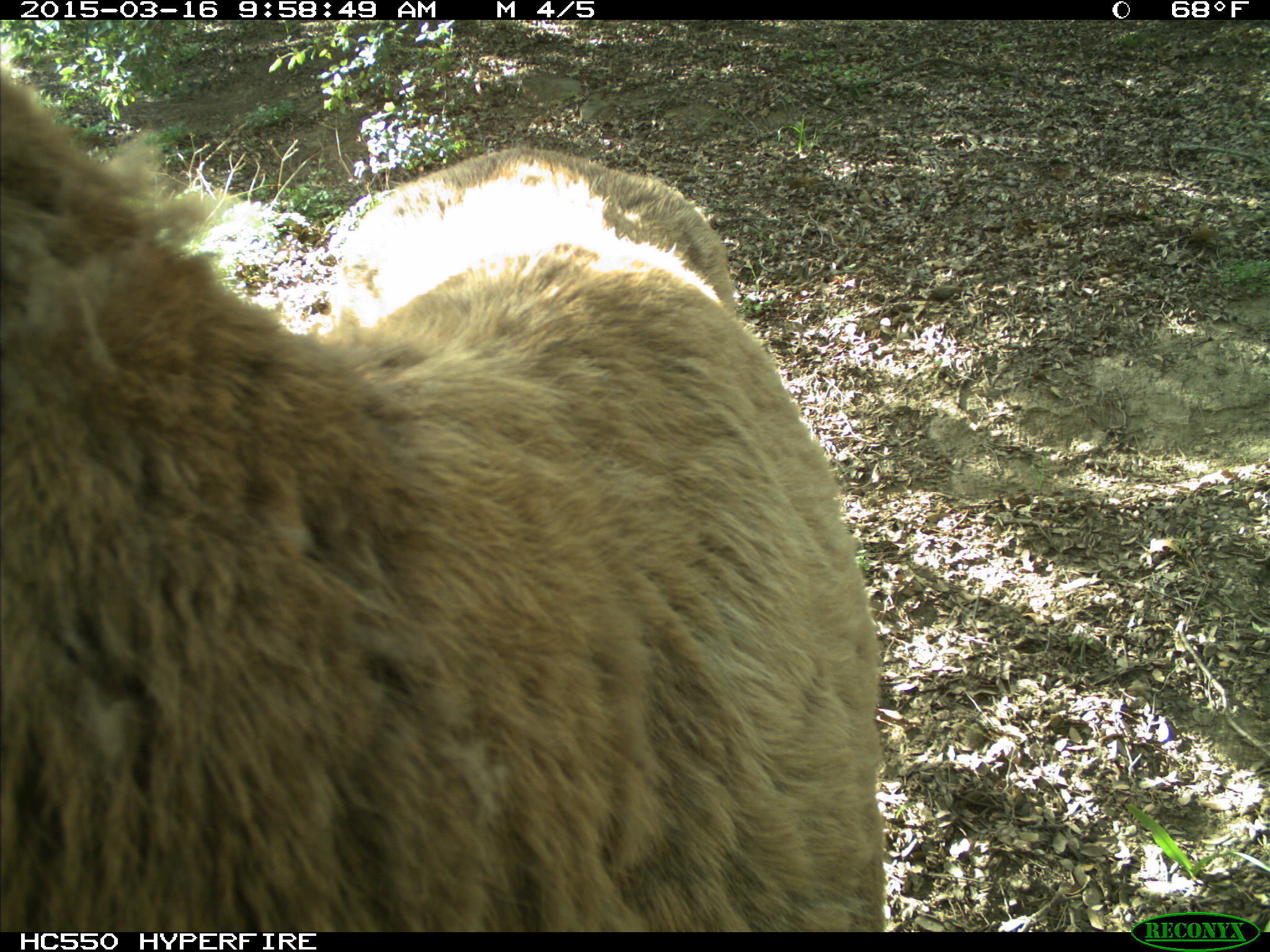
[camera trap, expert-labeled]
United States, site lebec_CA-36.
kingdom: Animalia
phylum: Chordata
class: Mammalia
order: Artiodactyla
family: Cervidae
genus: Cervus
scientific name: Cervus canadensis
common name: elk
Cervus canadensis (elk).